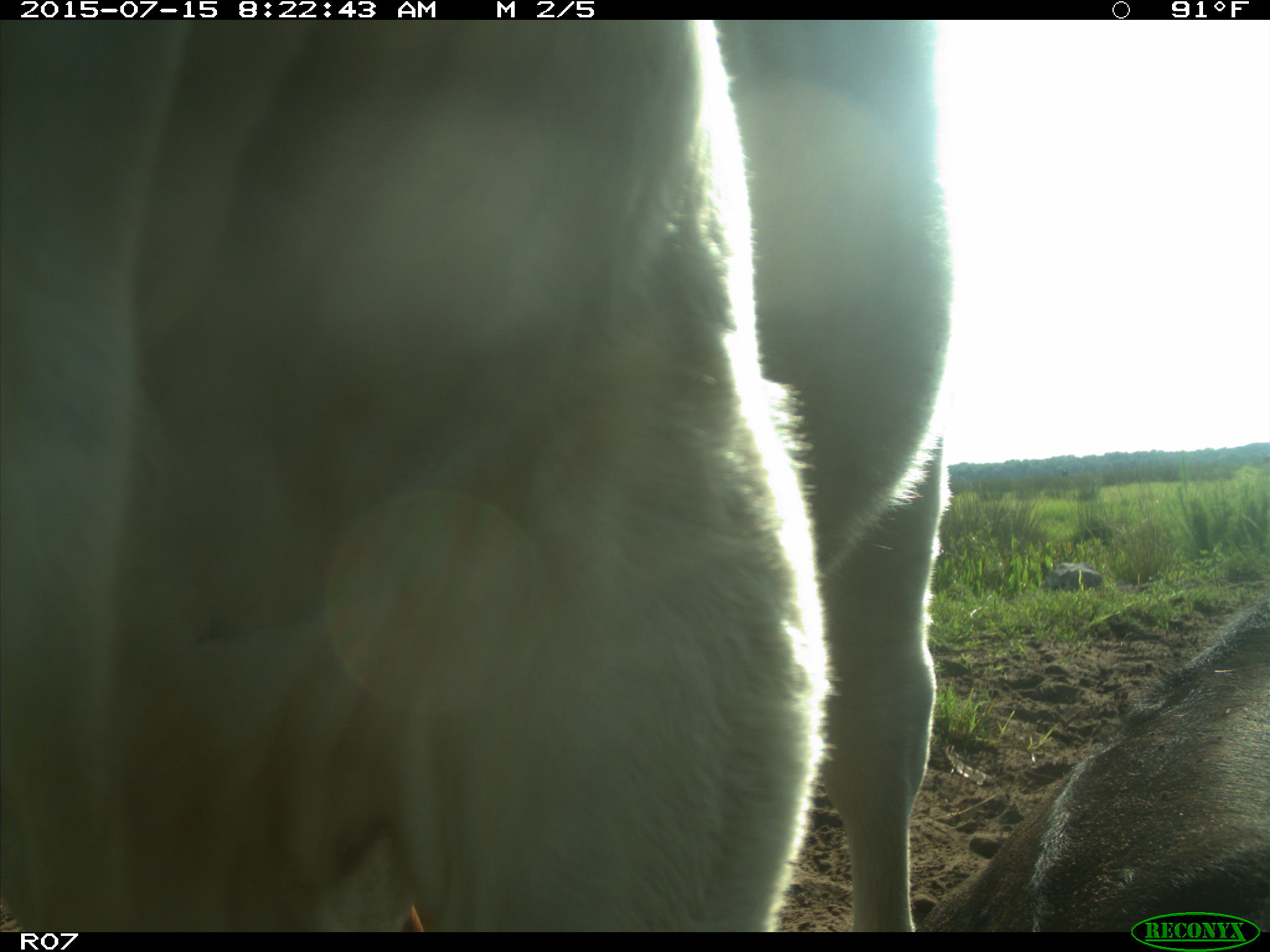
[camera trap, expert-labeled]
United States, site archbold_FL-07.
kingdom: Animalia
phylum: Chordata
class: Mammalia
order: Artiodactyla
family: Bovidae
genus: Bos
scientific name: Bos taurus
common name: domestic cow